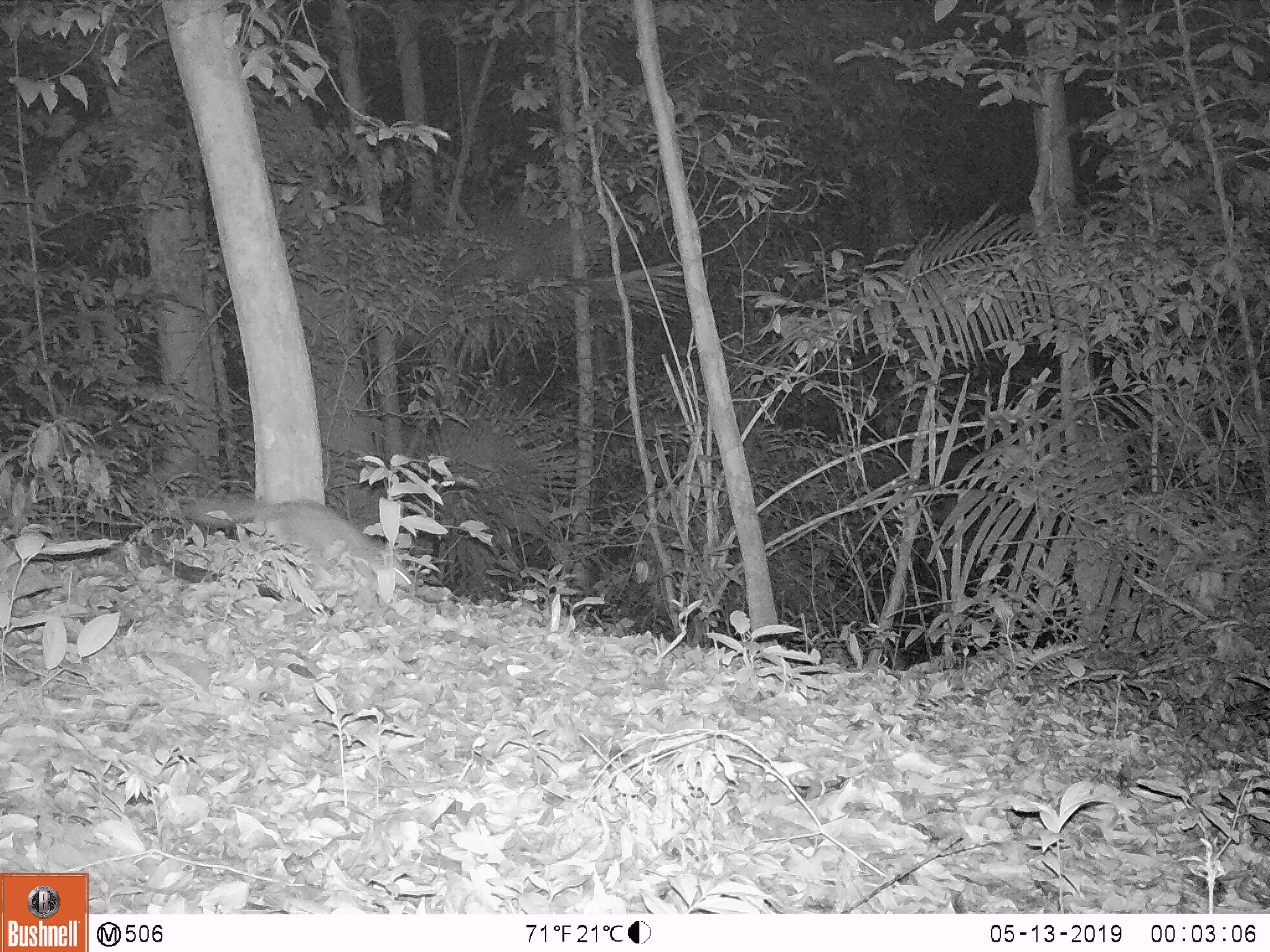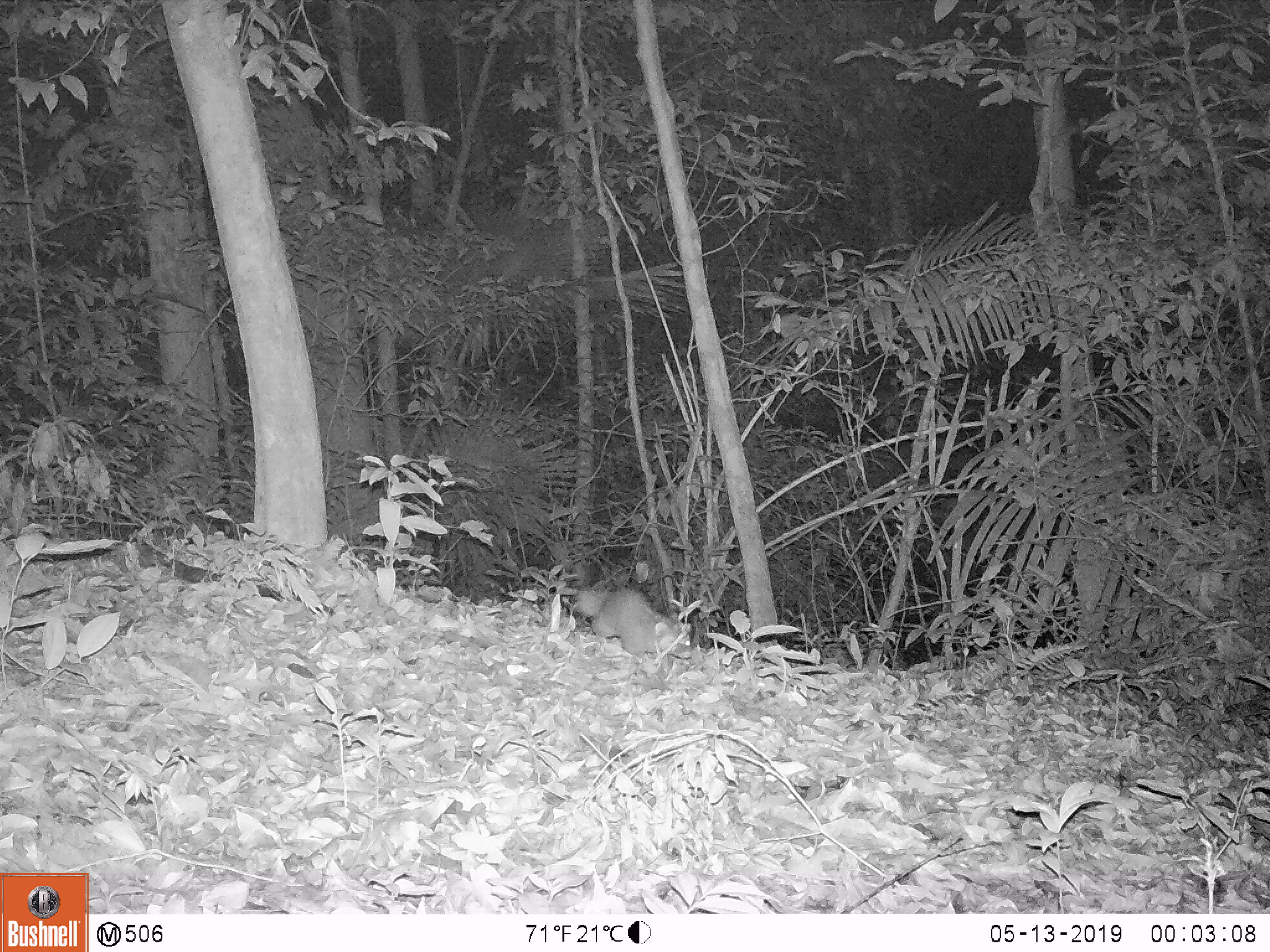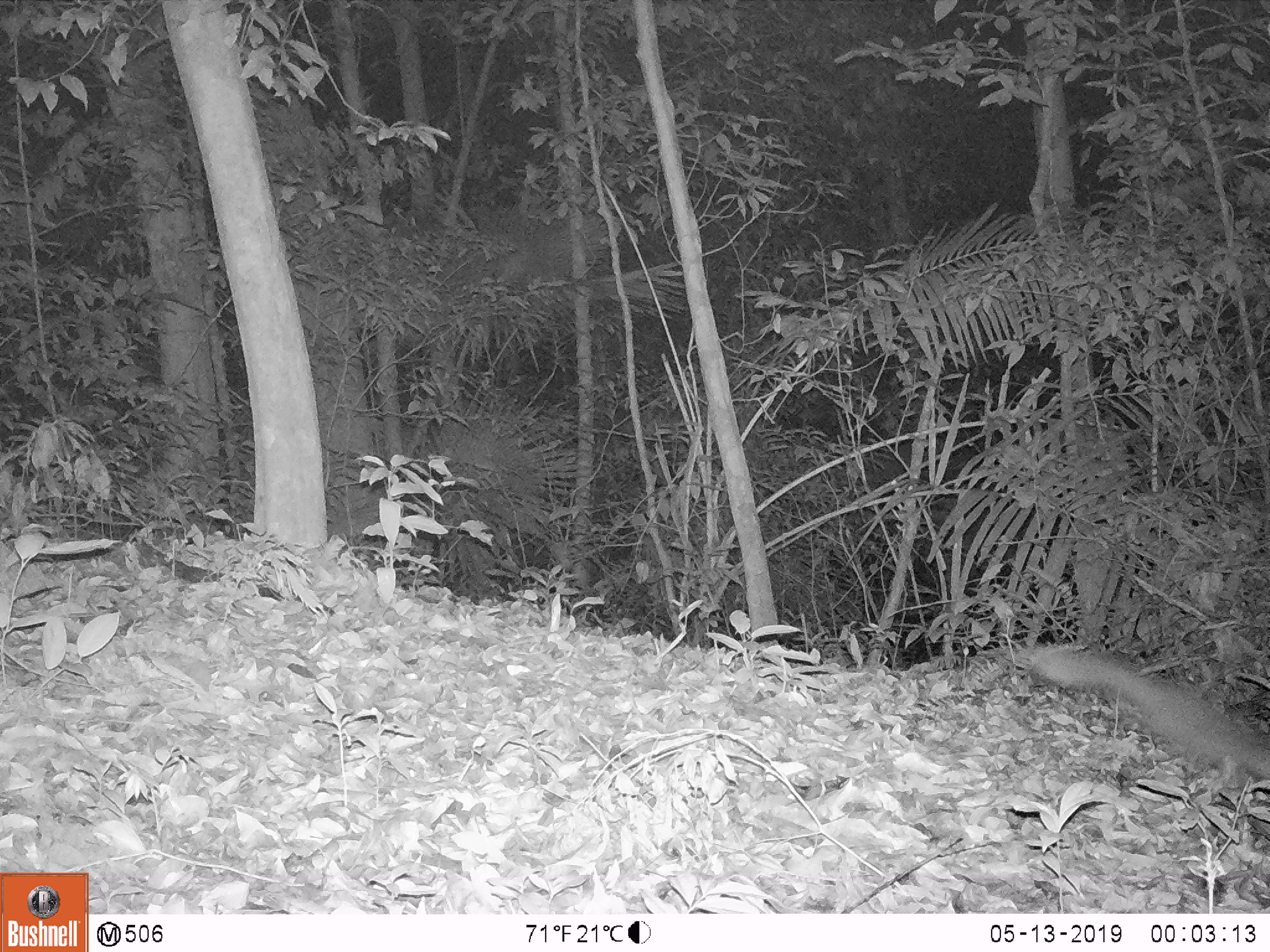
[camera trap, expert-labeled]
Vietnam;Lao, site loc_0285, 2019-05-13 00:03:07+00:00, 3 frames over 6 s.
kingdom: Animalia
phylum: Chordata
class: Mammalia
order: Carnivora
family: Mustelidae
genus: Melogale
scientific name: Melogale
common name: ferret badger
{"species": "ferret badger (Melogale)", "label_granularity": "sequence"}